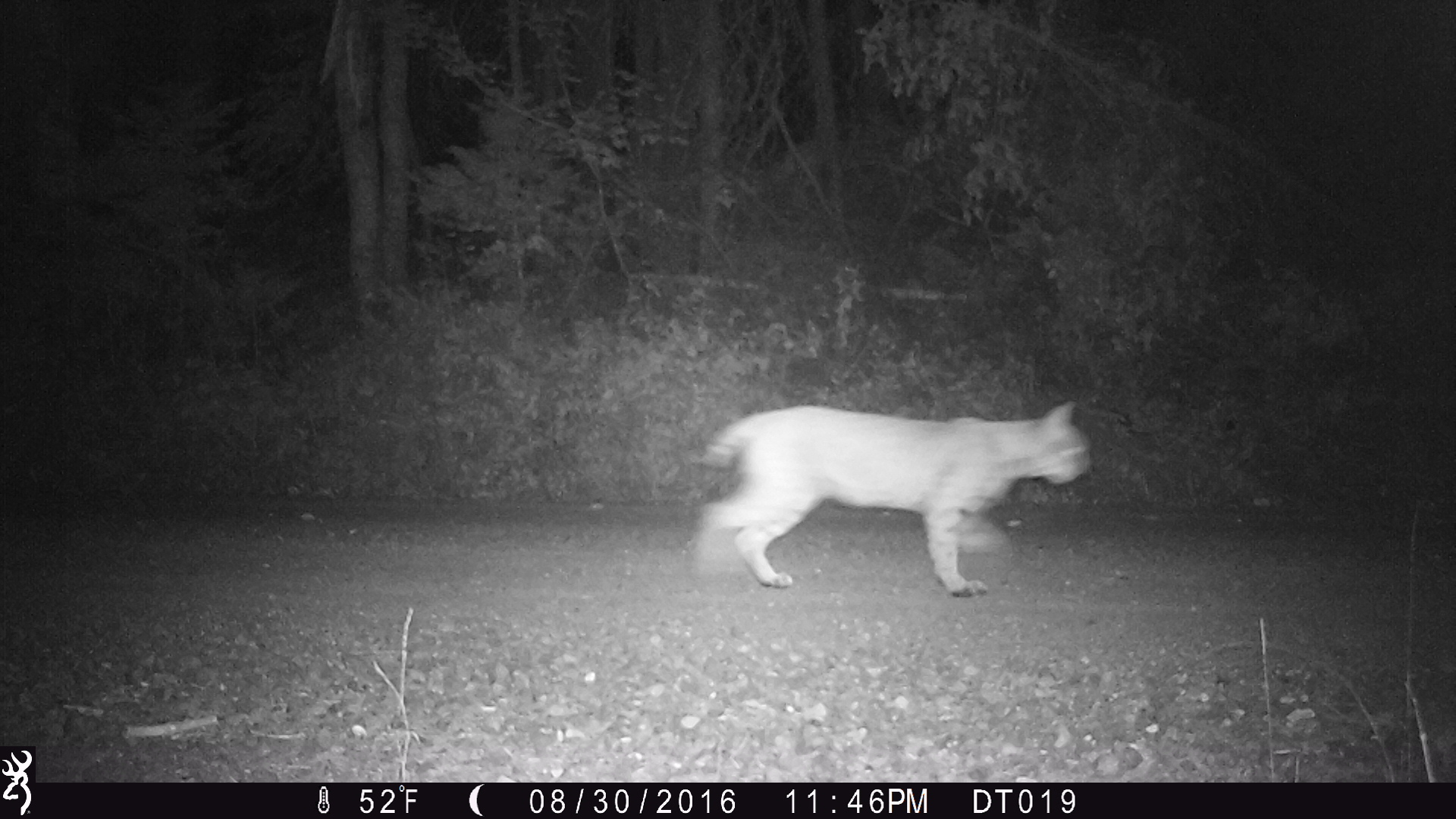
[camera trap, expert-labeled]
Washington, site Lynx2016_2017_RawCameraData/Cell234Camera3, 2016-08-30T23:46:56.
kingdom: Animalia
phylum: Chordata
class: Mammalia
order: Carnivora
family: Felidae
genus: Lynx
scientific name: Lynx rufus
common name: bobcat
Lynx rufus (bobcat). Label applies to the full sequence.